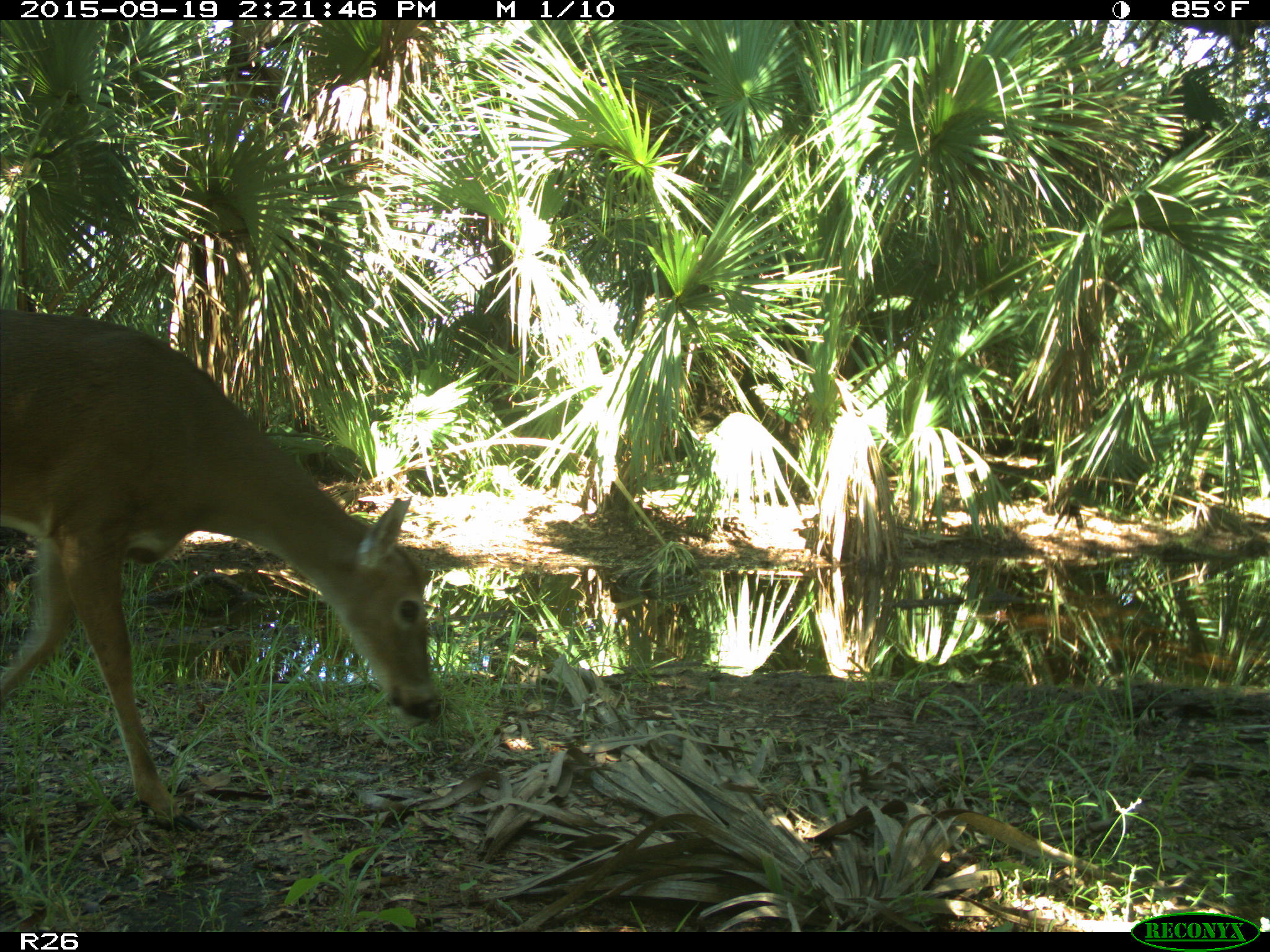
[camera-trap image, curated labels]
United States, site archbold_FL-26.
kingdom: Animalia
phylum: Chordata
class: Mammalia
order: Artiodactyla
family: Cervidae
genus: Odocoileus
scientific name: Odocoileus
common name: deer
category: unidentified deer